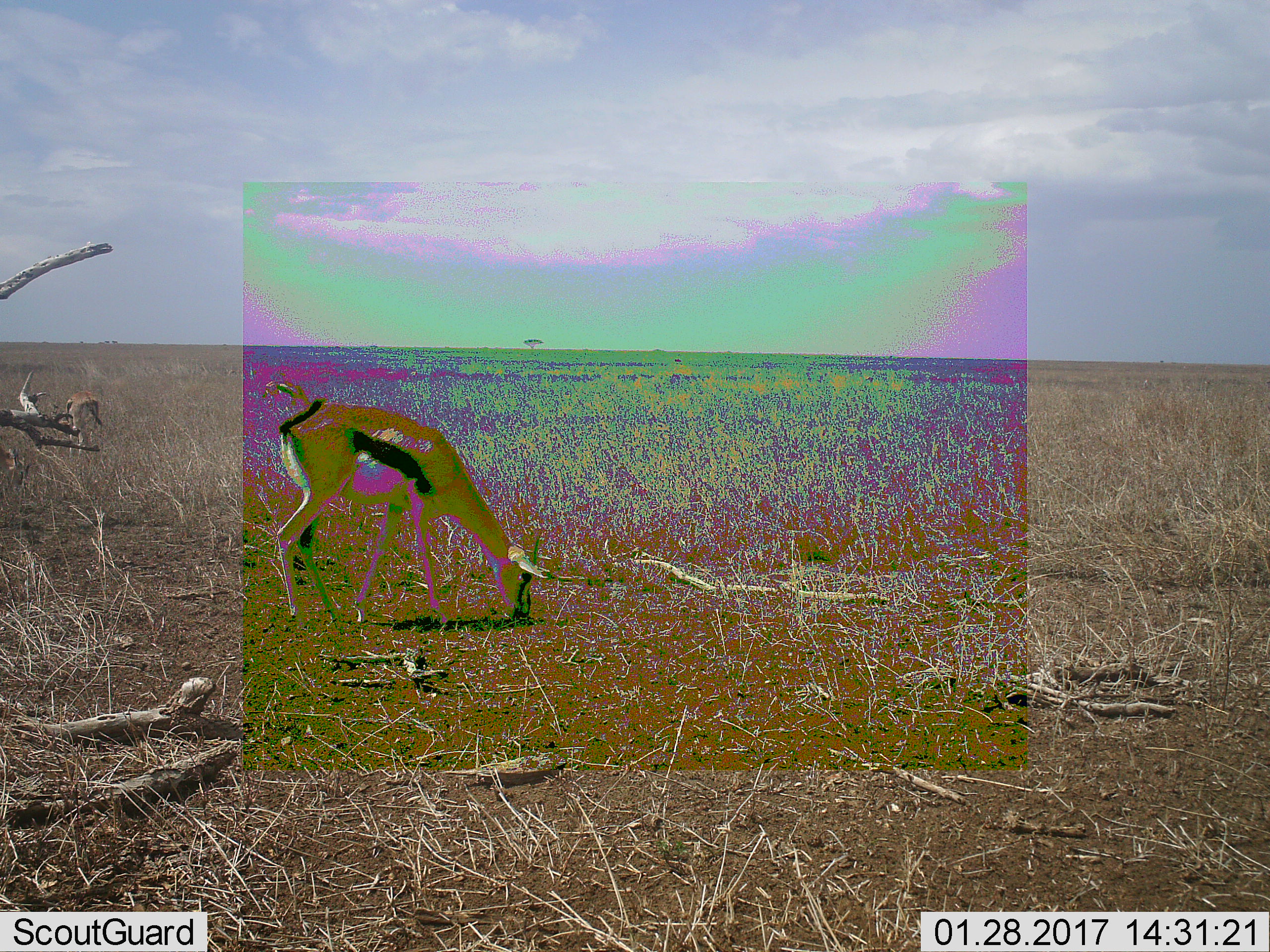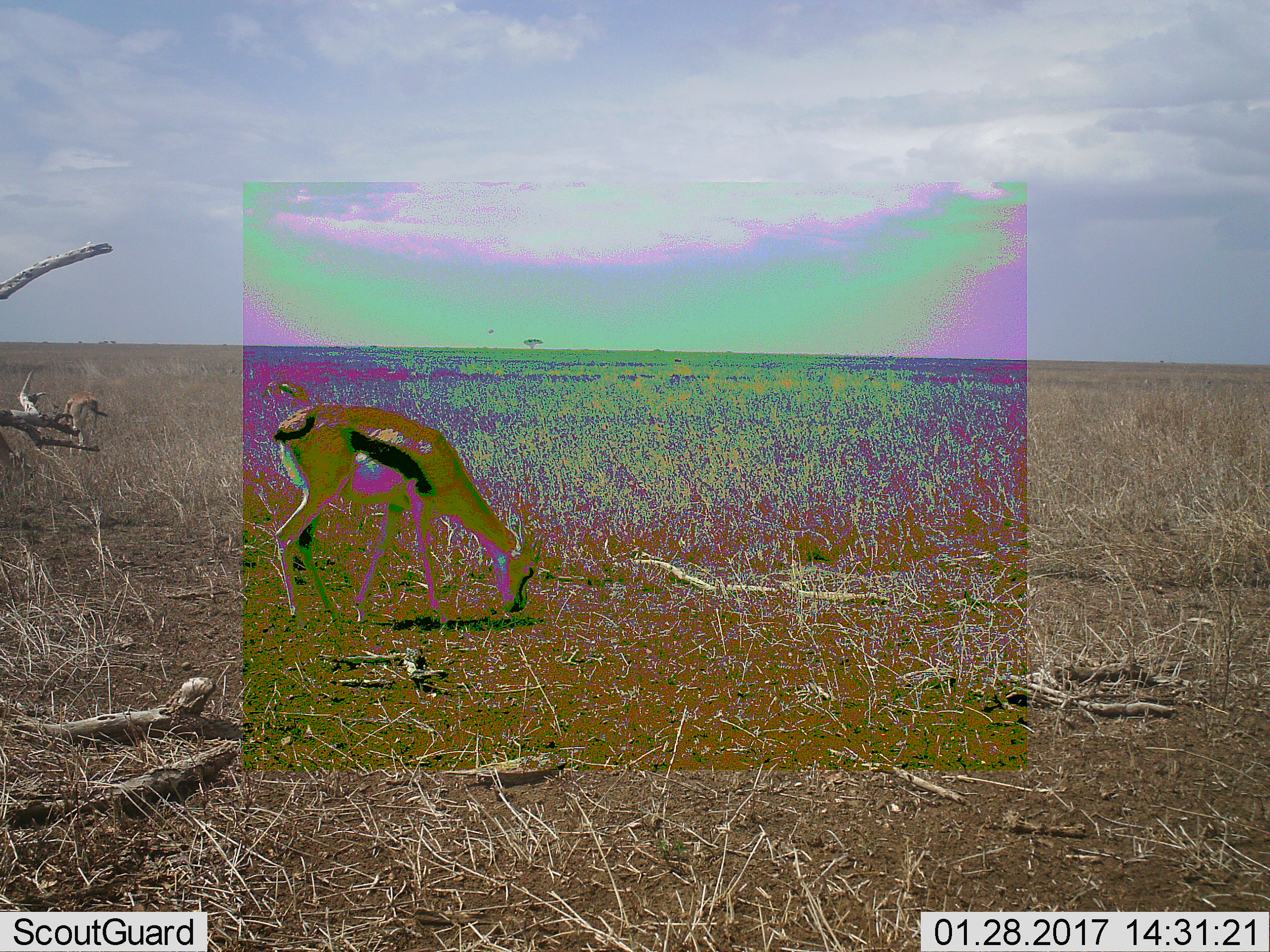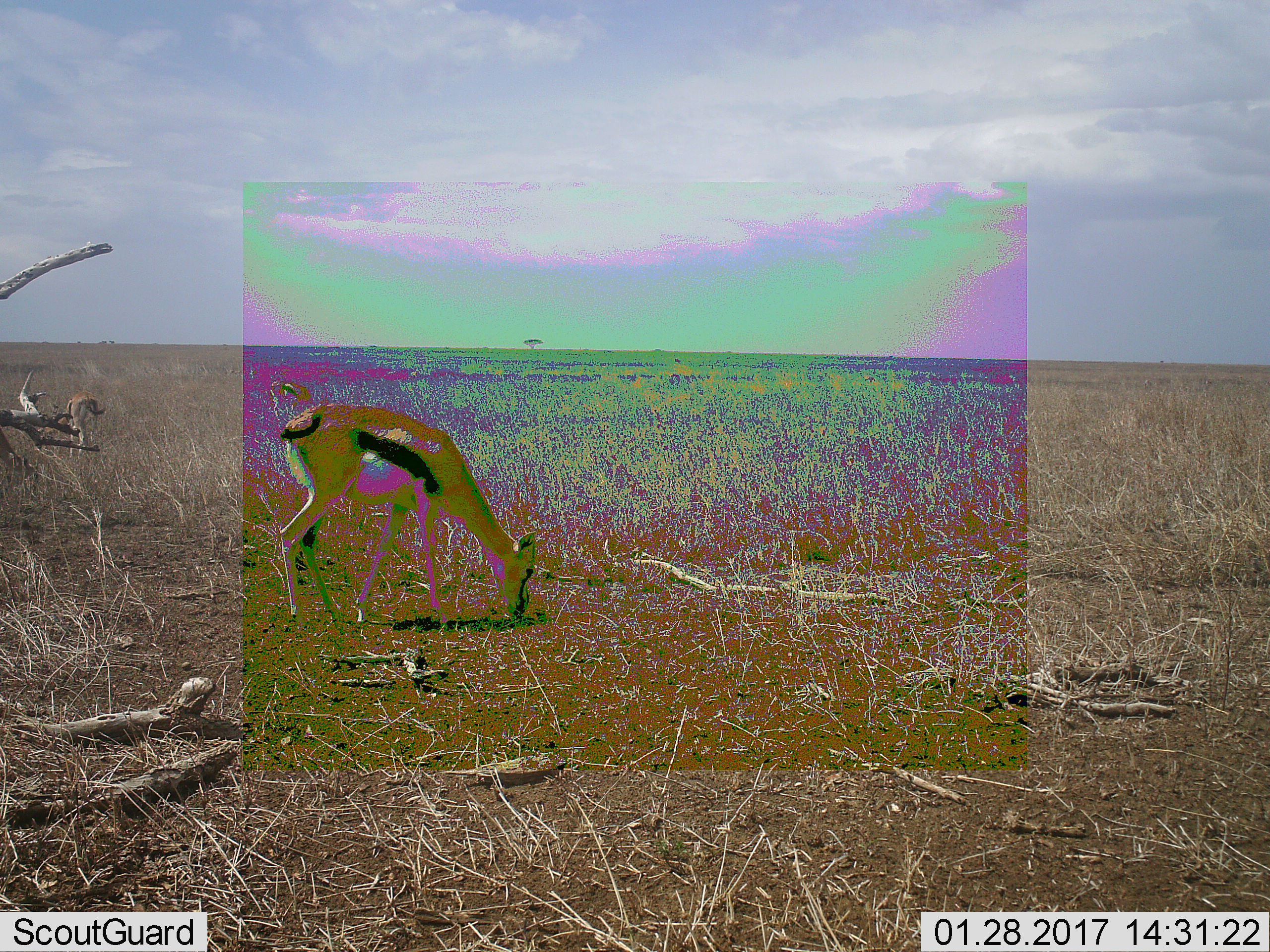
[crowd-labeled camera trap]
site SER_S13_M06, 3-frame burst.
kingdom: Animalia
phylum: Chordata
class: Mammalia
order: Artiodactyla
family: Bovidae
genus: Eudorcas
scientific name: Eudorcas thomsonii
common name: thomson's gazelle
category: gazellethomsons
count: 1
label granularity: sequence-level